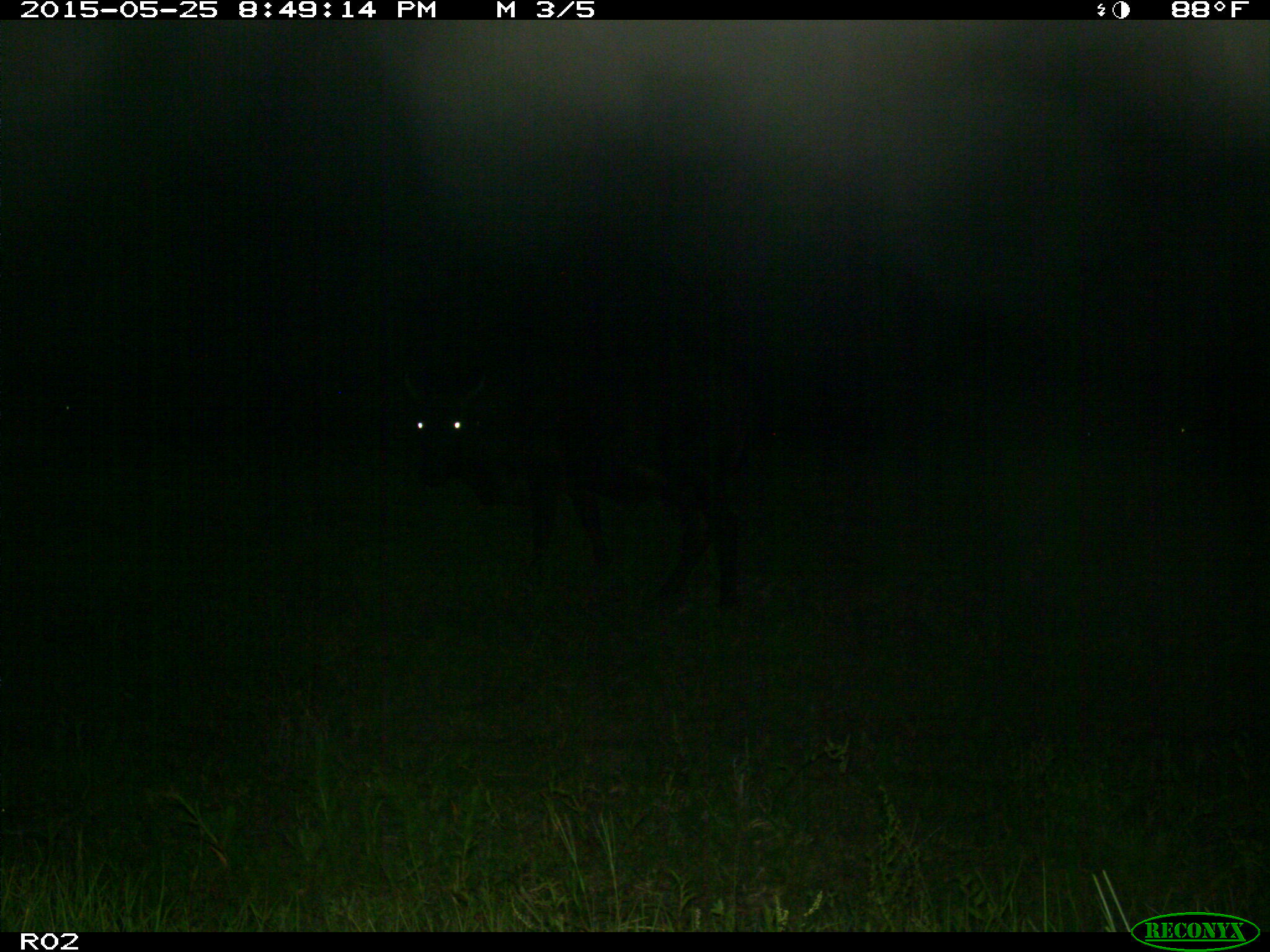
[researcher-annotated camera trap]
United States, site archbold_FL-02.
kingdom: Animalia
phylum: Chordata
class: Mammalia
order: Artiodactyla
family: Bovidae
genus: Bos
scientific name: Bos taurus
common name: domestic cow